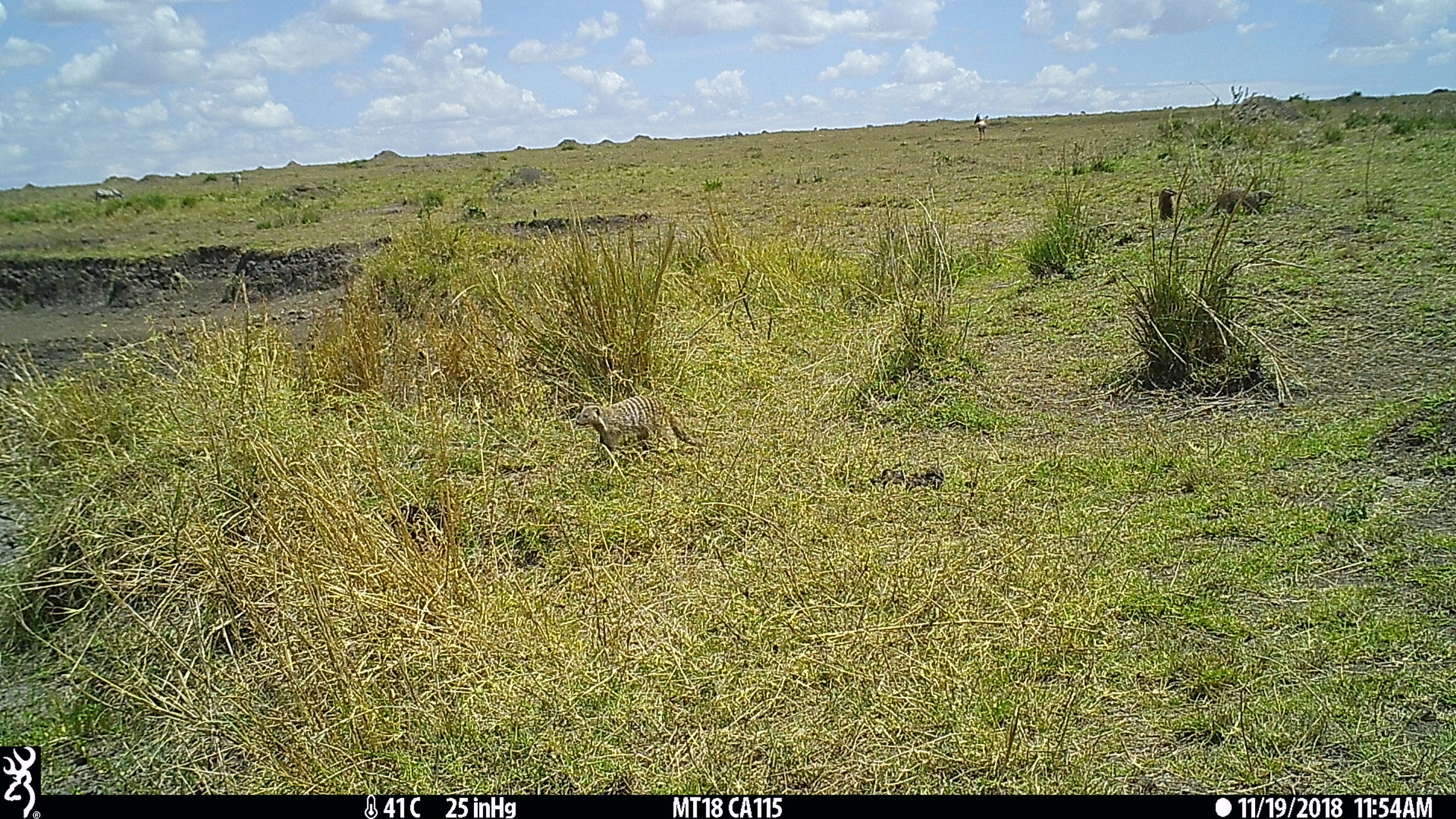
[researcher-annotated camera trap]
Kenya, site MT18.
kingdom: Animalia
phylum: Chordata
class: Mammalia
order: Carnivora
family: Herpestidae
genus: Mungos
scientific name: Mungos mungo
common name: banded mongoose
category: mongoose banded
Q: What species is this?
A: Mongoose banded (banded mongoose) (Mungos mungo).